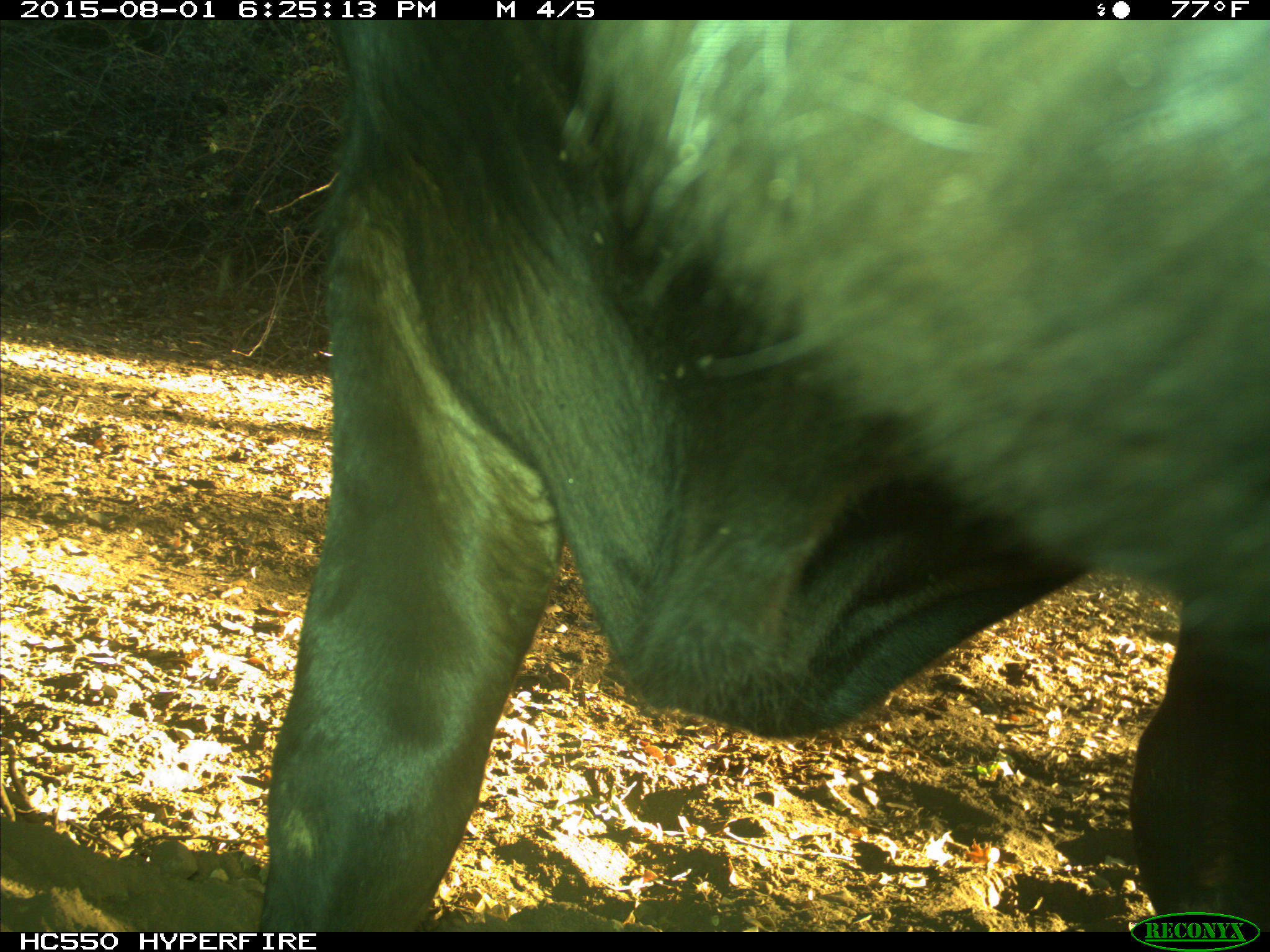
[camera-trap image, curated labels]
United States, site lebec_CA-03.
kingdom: Animalia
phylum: Chordata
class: Mammalia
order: Artiodactyla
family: Bovidae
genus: Bos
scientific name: Bos taurus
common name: domestic cow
Bos taurus (domestic cow).